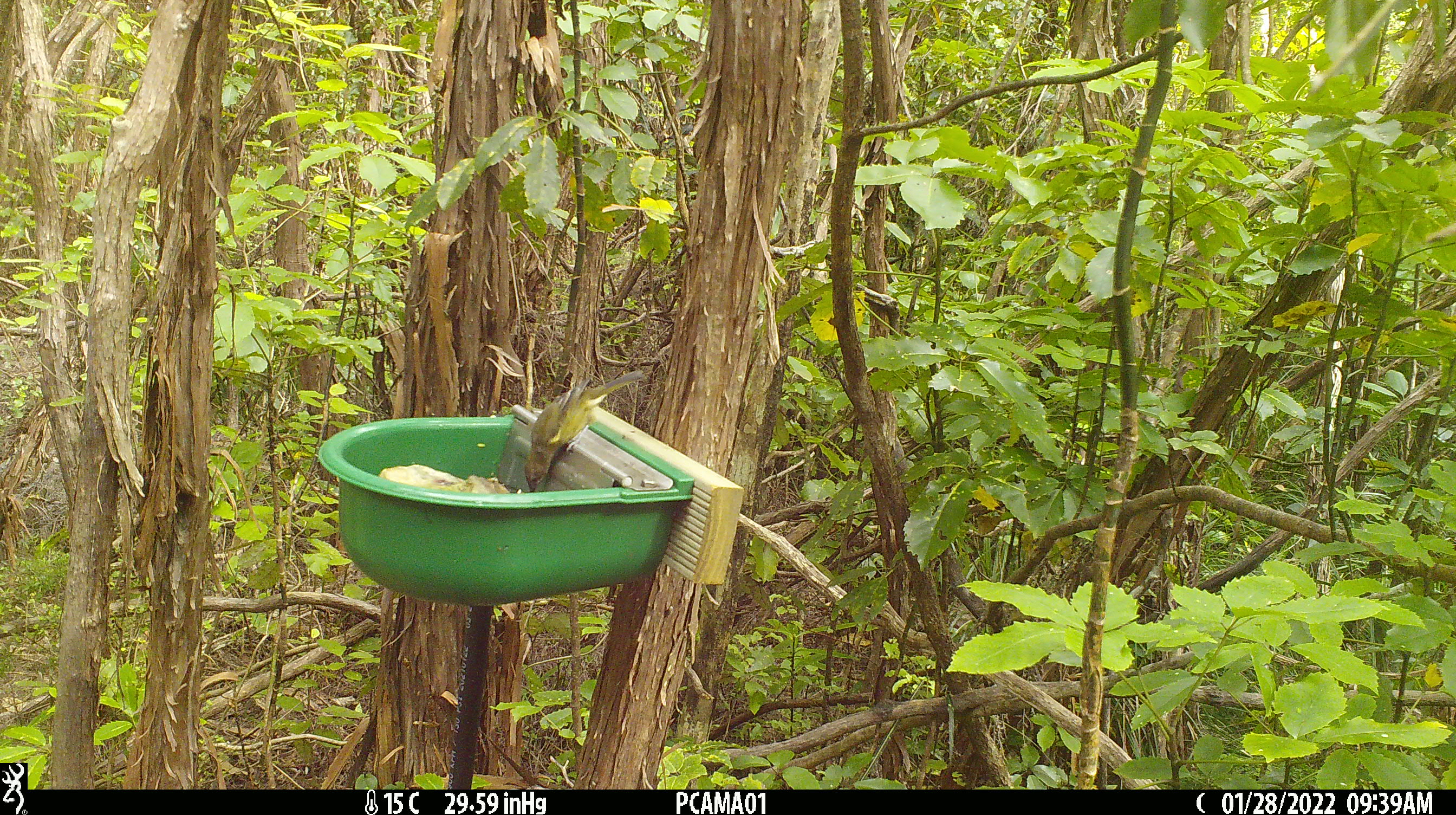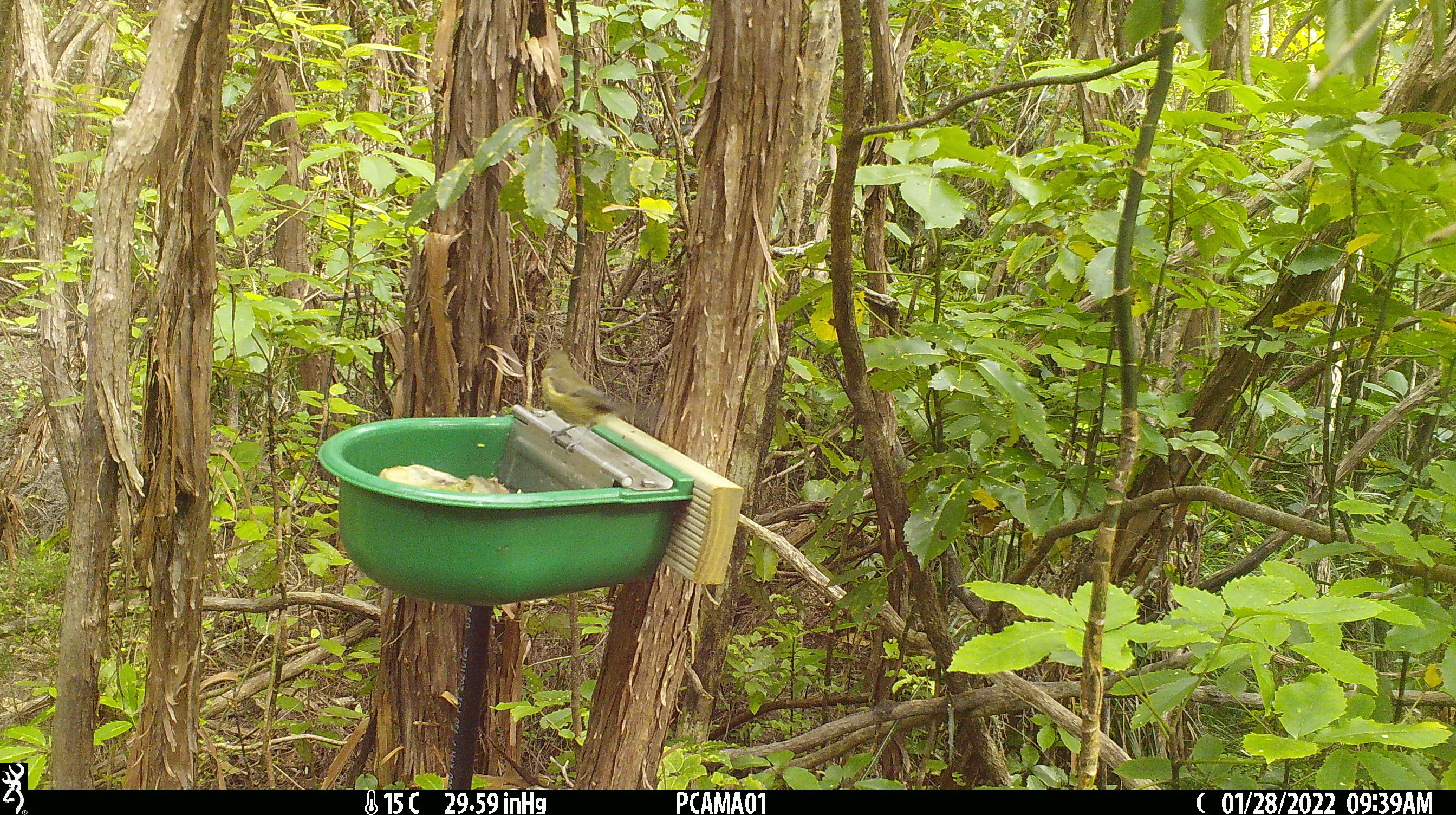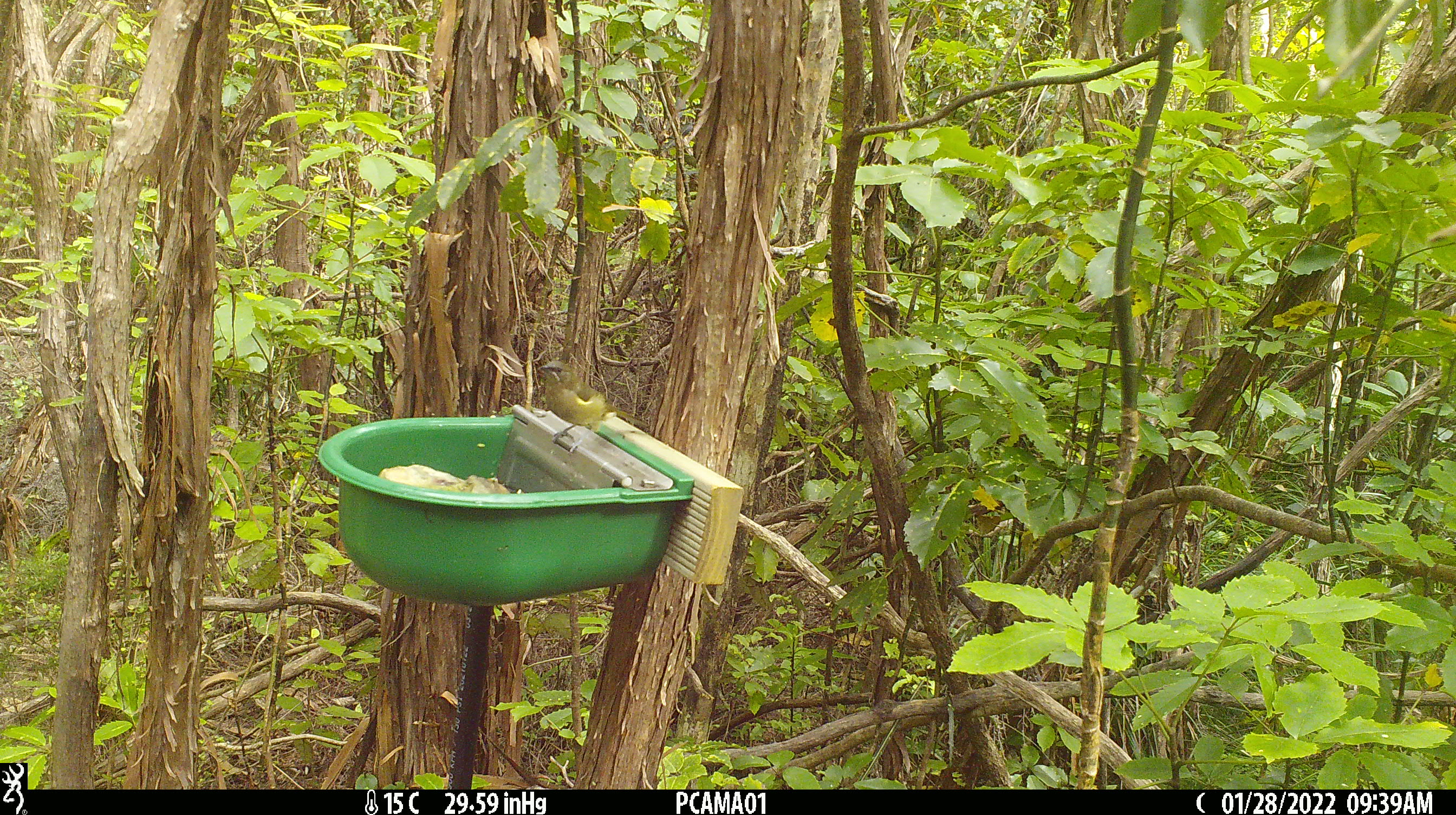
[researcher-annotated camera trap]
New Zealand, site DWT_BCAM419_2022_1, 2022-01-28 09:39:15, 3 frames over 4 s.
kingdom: Animalia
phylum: Chordata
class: Aves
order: Passeriformes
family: Meliphagidae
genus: Anthornis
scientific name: Anthornis melanura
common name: new zealand bellbird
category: bellbird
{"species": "bellbird (new zealand bellbird) (Anthornis melanura)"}